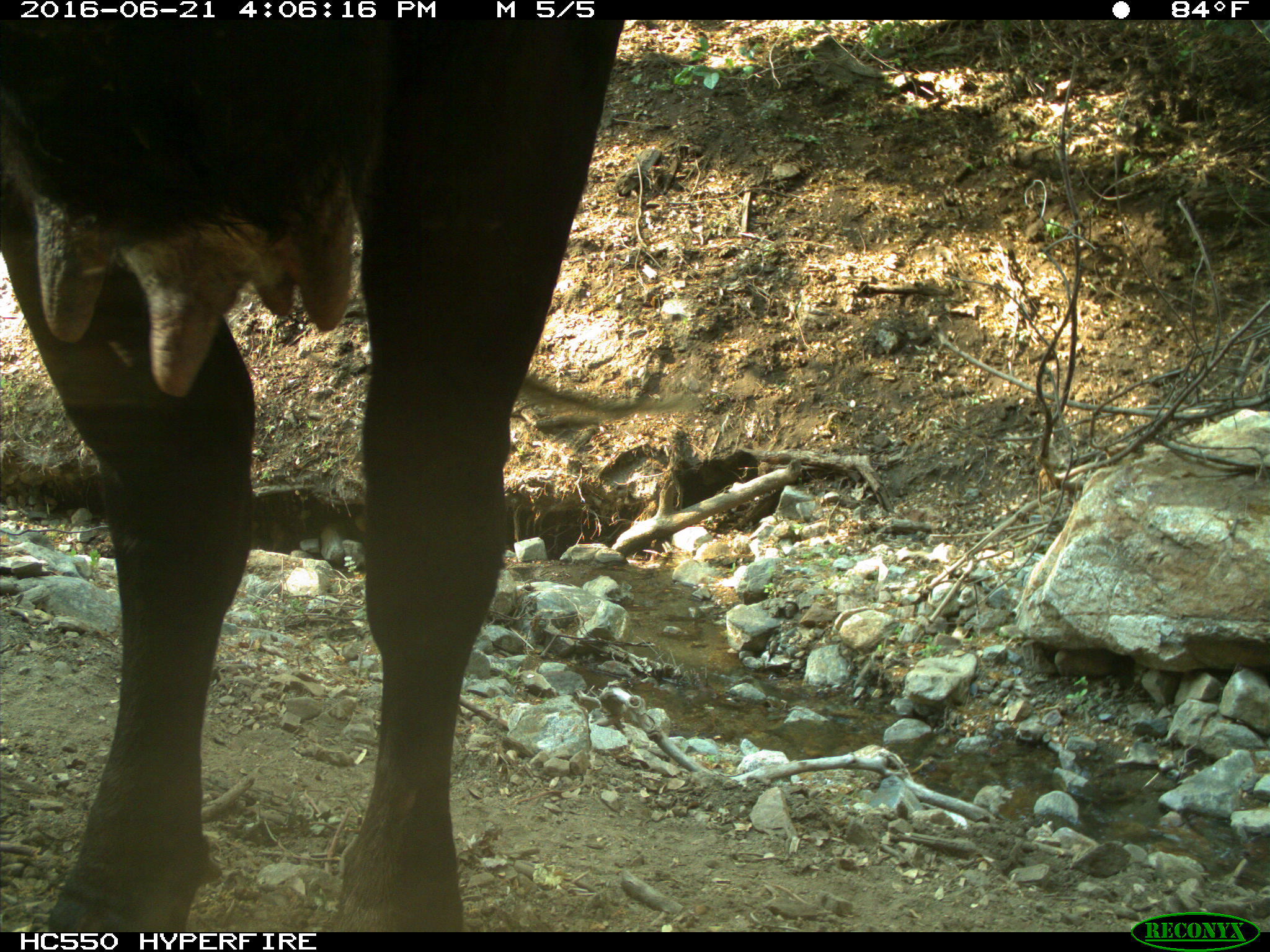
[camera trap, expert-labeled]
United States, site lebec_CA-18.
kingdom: Animalia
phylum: Chordata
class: Mammalia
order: Artiodactyla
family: Bovidae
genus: Bos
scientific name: Bos taurus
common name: domestic cow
Bos taurus (domestic cow).